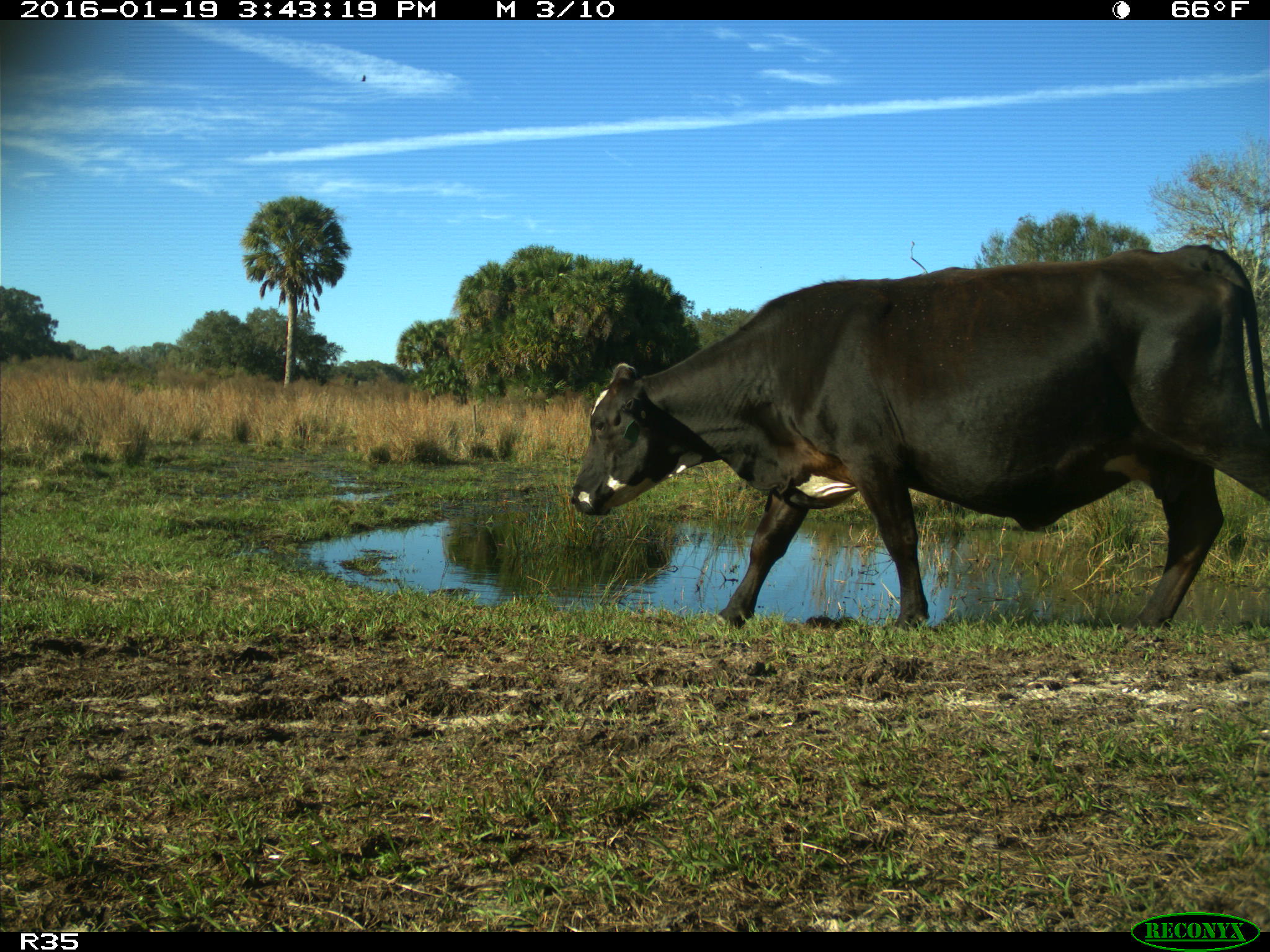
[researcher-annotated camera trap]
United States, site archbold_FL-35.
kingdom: Animalia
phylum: Chordata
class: Mammalia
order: Artiodactyla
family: Bovidae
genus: Bos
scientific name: Bos taurus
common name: domestic cow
Bos taurus (domestic cow).